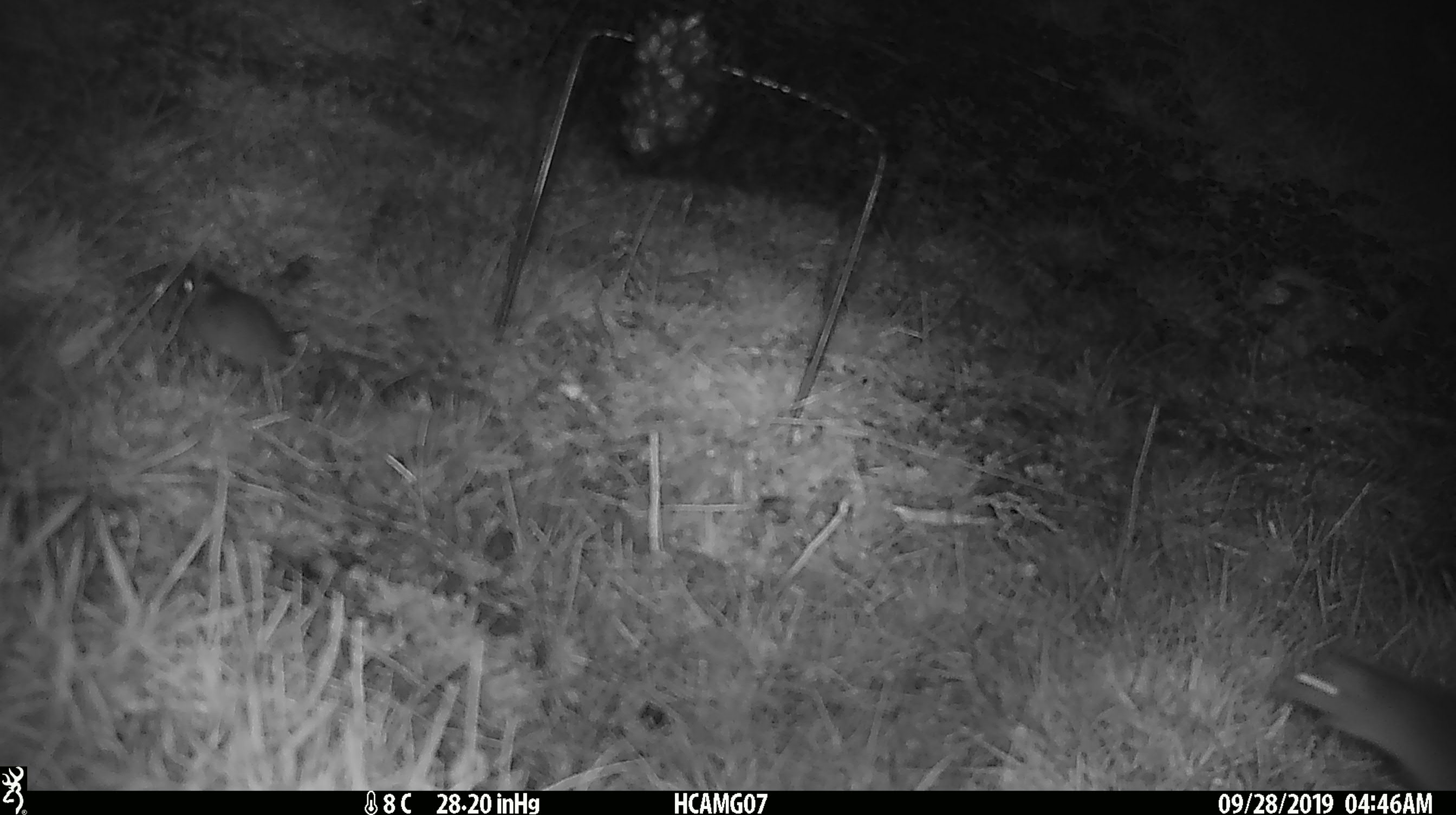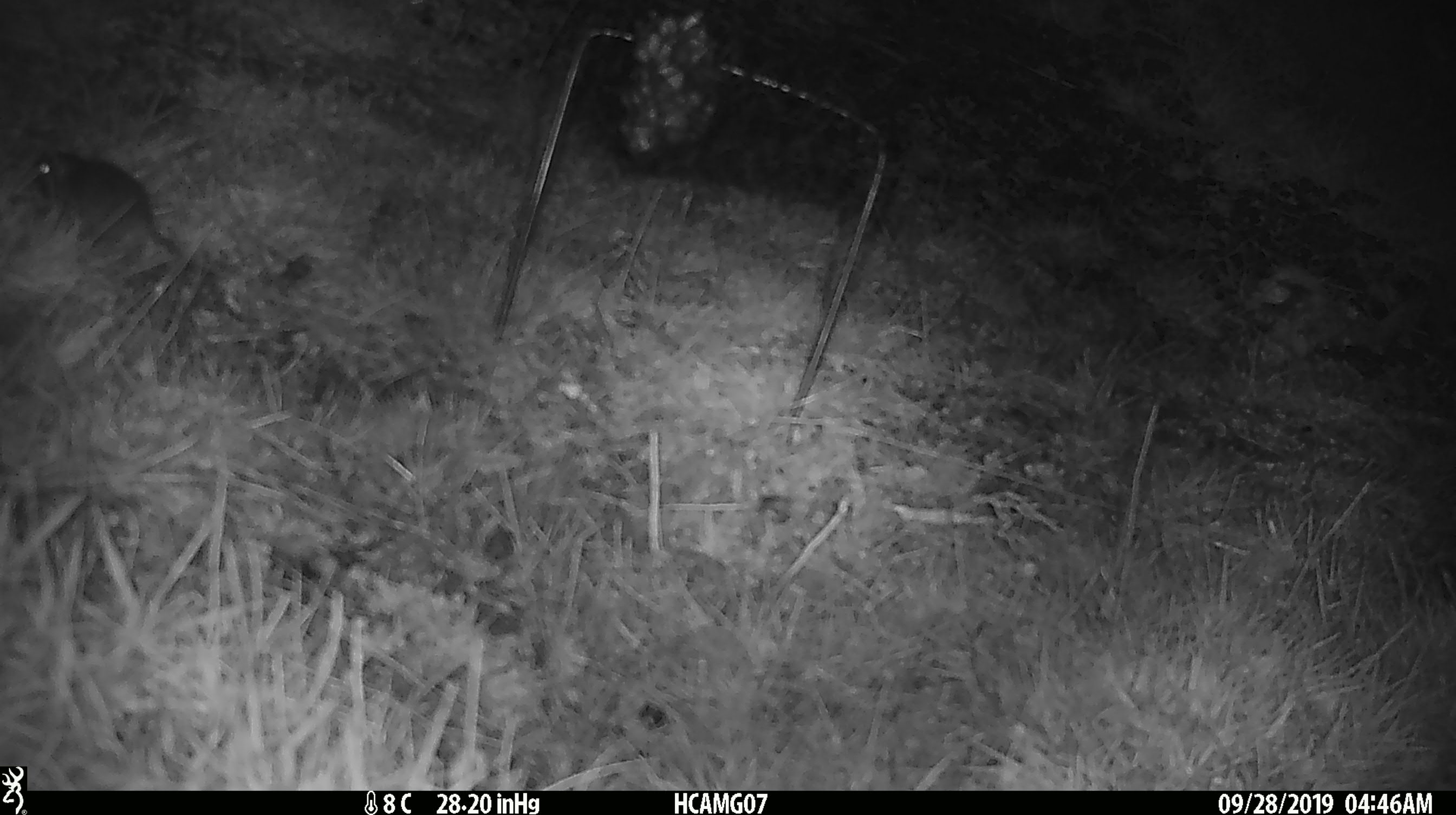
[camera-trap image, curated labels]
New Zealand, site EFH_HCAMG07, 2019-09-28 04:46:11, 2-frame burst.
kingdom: Animalia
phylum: Chordata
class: Mammalia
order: Rodentia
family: Muridae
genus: Mus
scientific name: Mus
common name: mouse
Mouse (Mus).